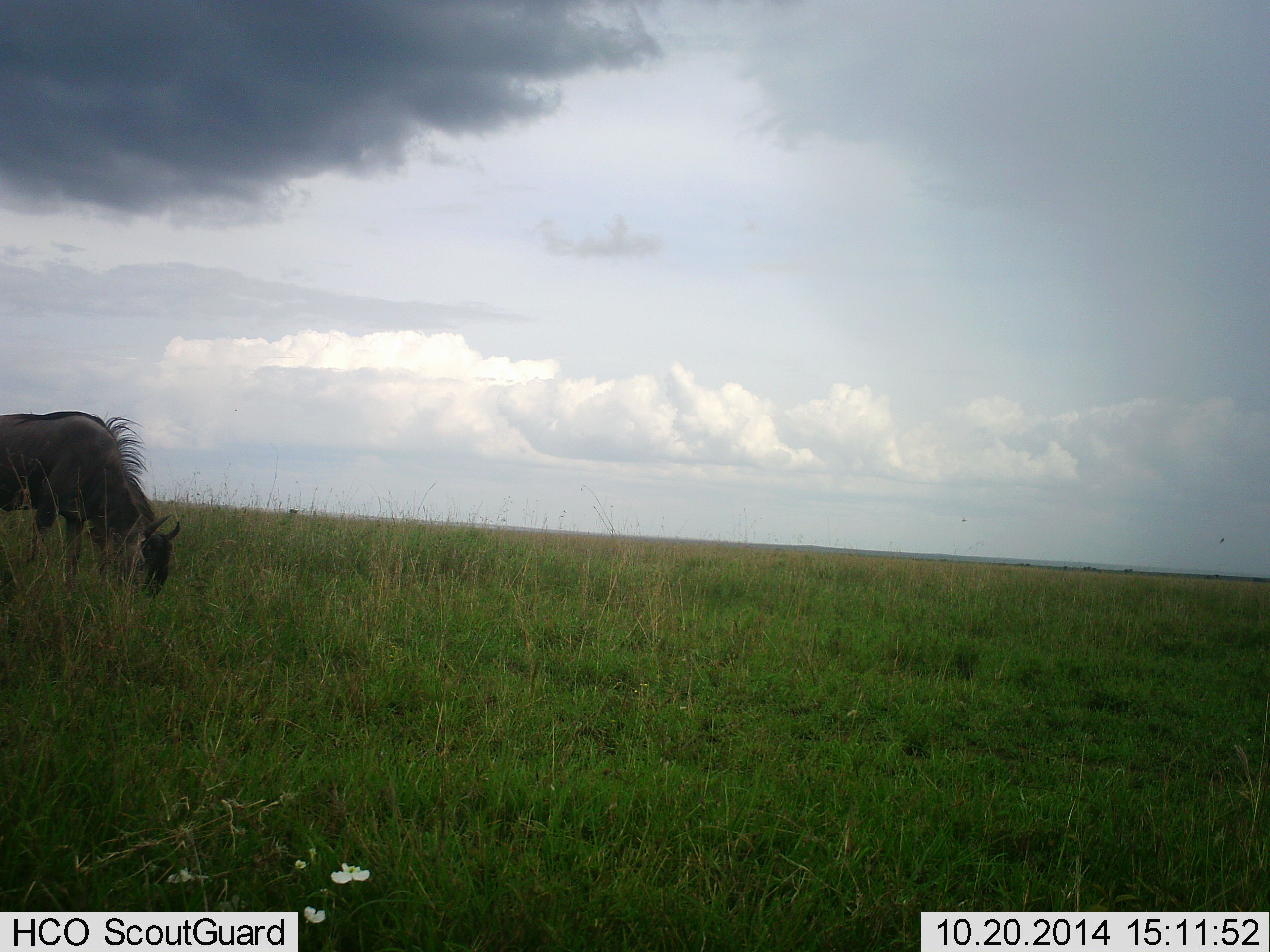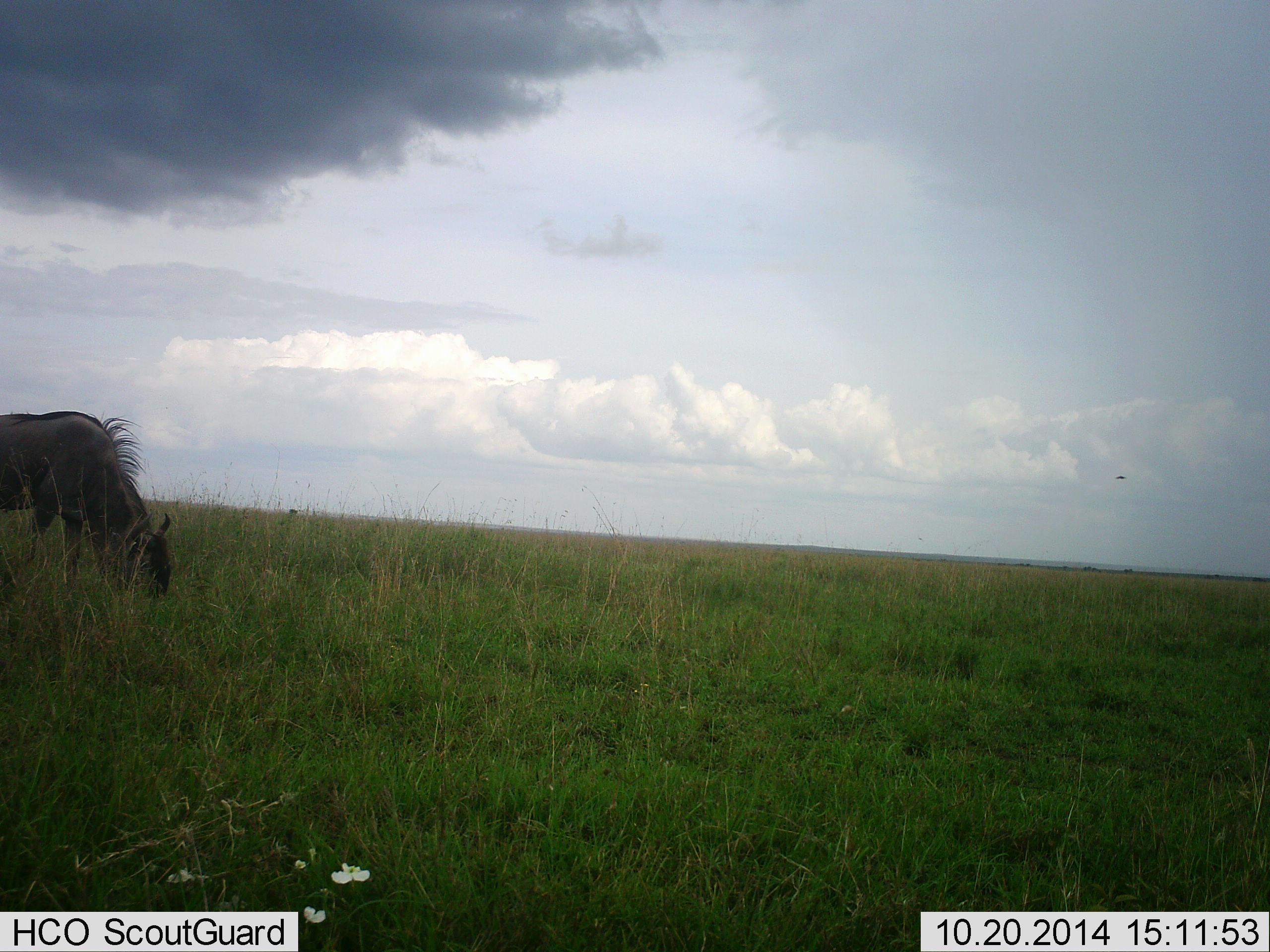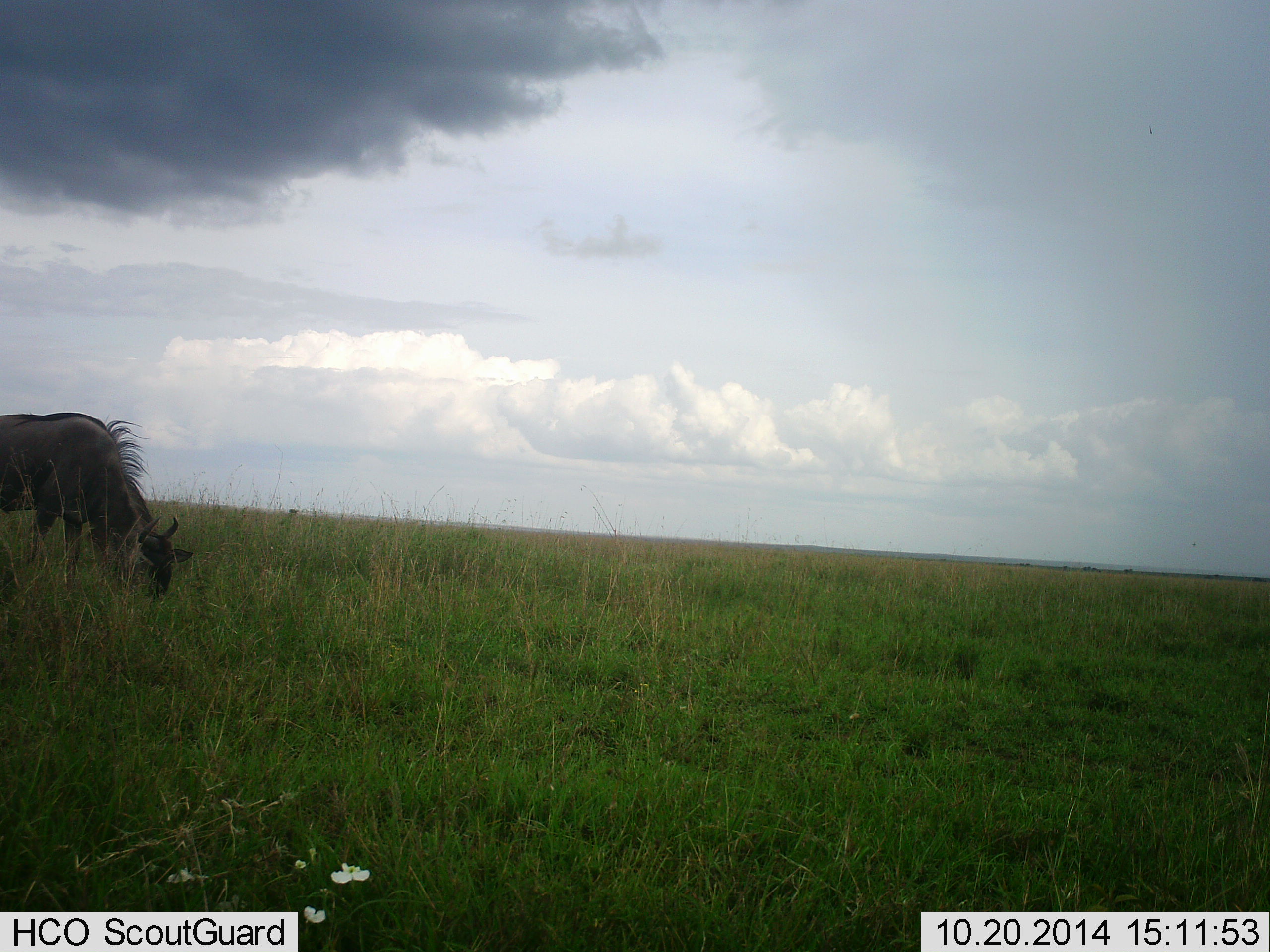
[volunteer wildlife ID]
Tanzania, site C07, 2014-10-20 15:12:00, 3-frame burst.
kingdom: Animalia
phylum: Chordata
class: Mammalia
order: Artiodactyla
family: Bovidae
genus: Connochaetes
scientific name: Connochaetes taurinus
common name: blue wildebeest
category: wildebeest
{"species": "wildebeest (blue wildebeest) (Connochaetes taurinus)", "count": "1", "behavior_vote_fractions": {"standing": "0%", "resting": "0%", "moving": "9%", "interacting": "0%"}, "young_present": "0%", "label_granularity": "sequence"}